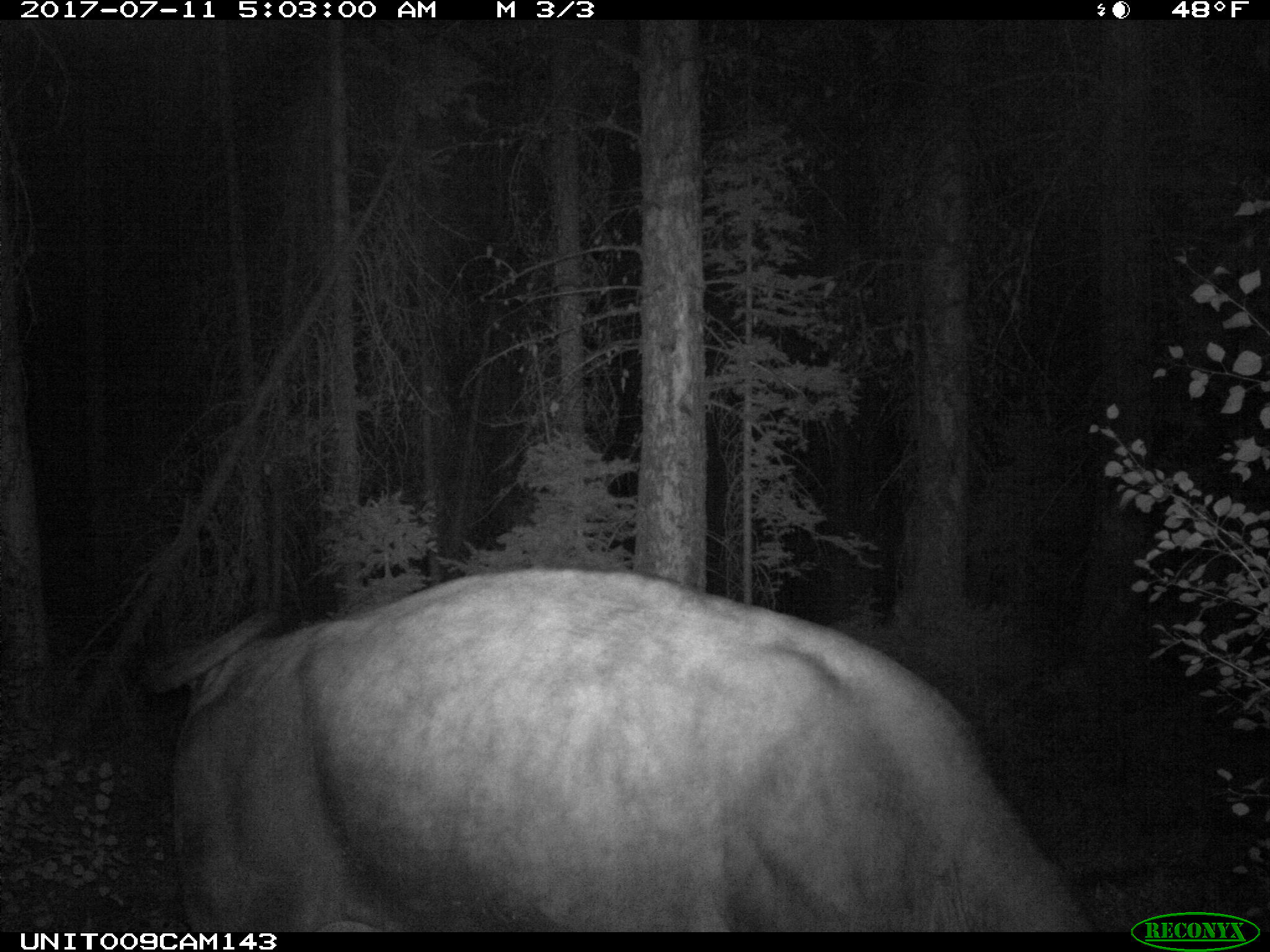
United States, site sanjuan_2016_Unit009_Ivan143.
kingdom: Animalia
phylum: Chordata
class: Mammalia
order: Artiodactyla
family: Bovidae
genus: Bos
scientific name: Bos taurus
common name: domestic cow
Bos taurus (domestic cow).